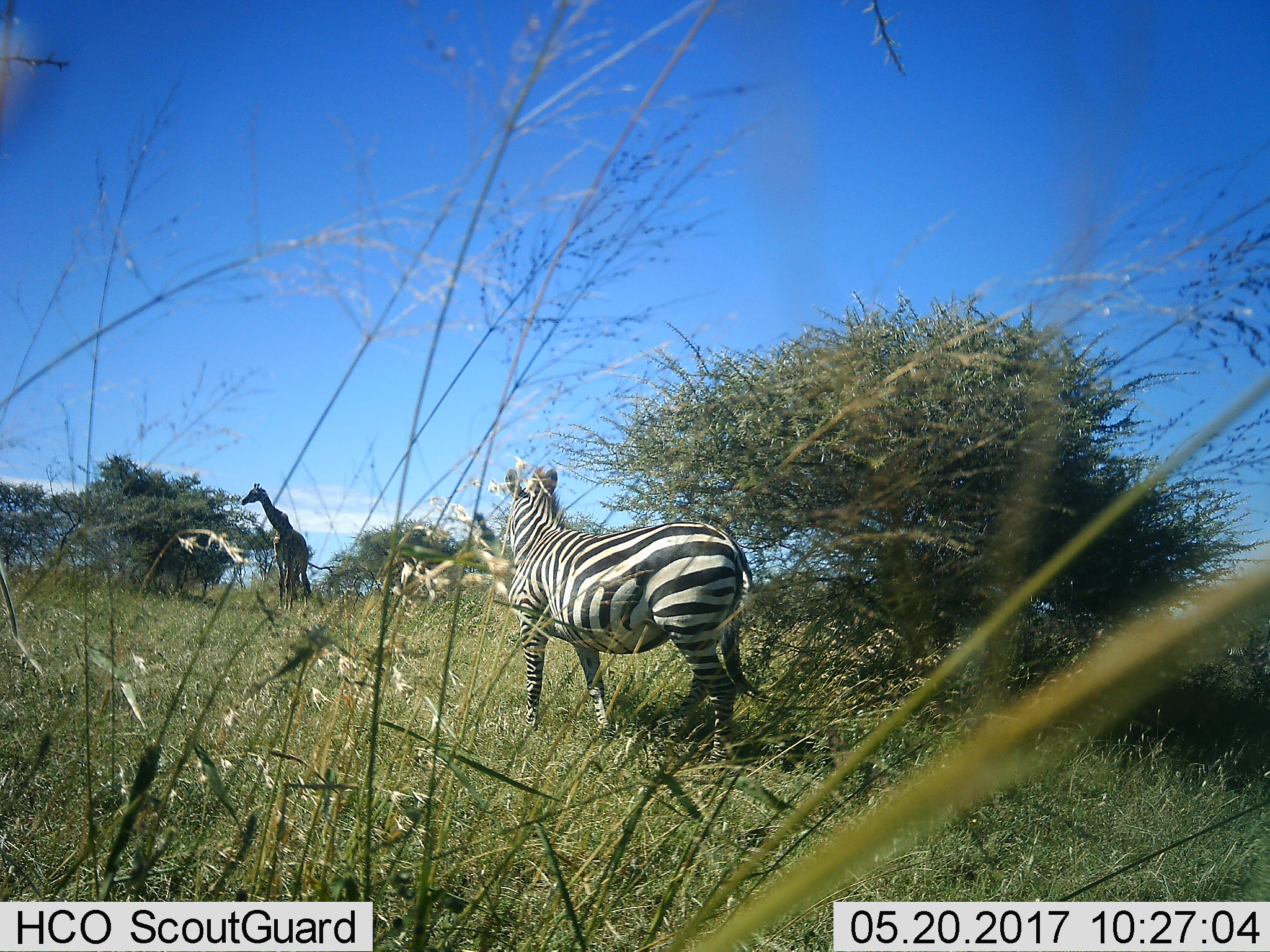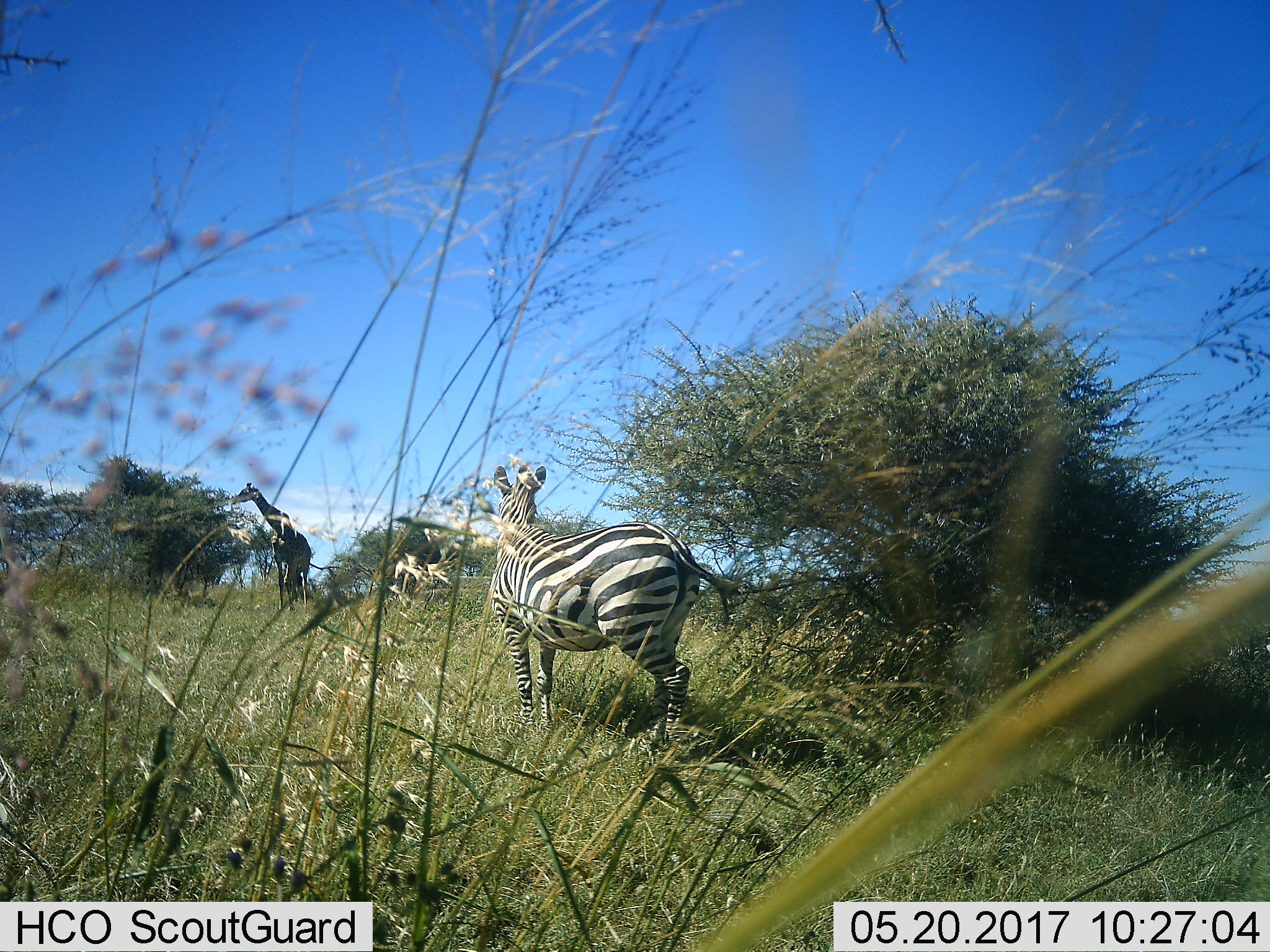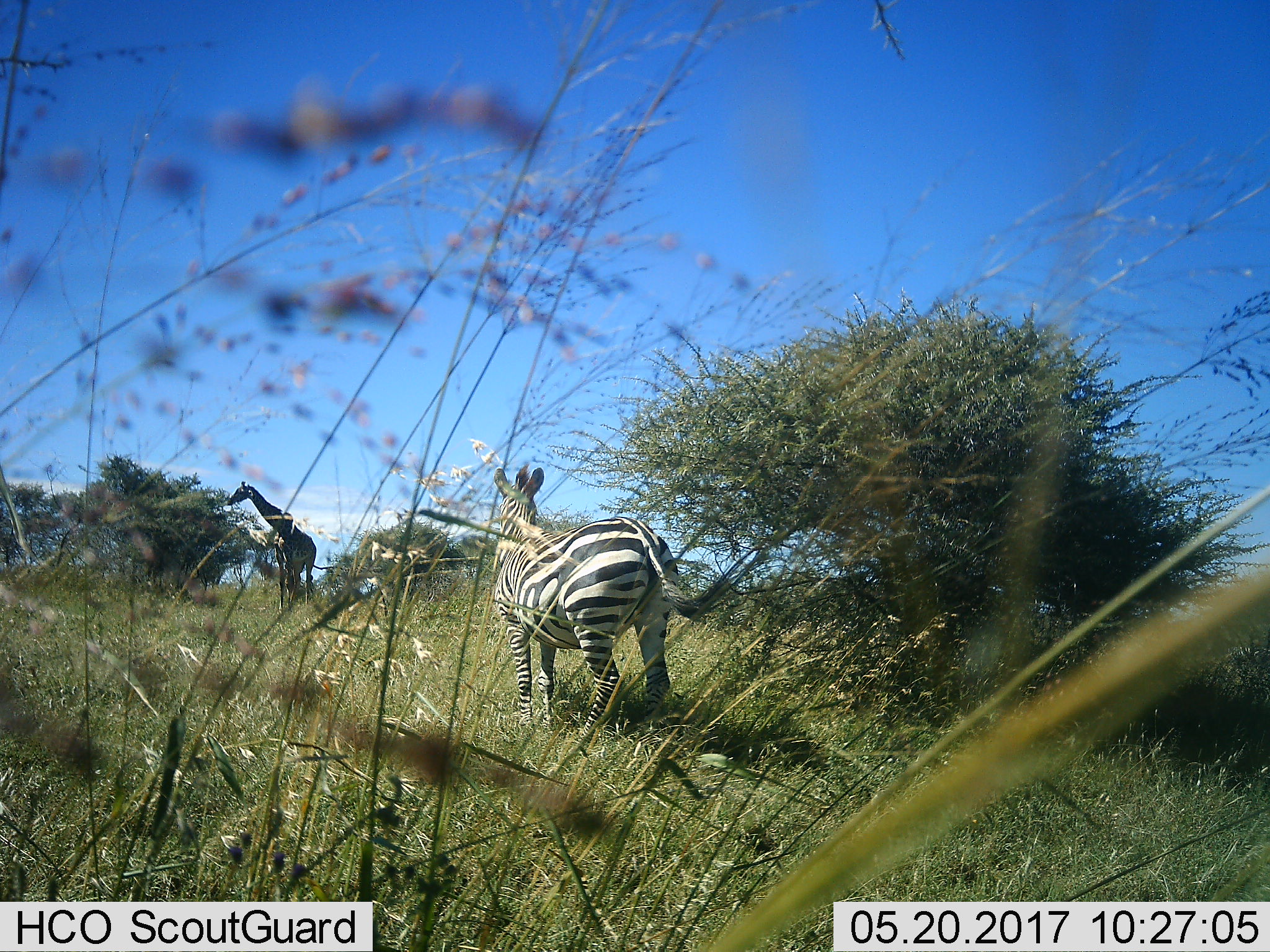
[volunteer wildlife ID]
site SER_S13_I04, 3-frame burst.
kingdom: Animalia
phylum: Chordata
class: Mammalia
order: Artiodactyla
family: Giraffidae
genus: Giraffa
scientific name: Giraffa camelopardalis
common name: giraffe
Giraffe (Giraffa camelopardalis), count 1. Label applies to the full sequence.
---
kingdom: Animalia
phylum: Chordata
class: Mammalia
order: Perissodactyla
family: Equidae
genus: Equus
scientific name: Equus quagga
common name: plains zebra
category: zebraplains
Zebraplains (plains zebra) (Equus quagga), count 1. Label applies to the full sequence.